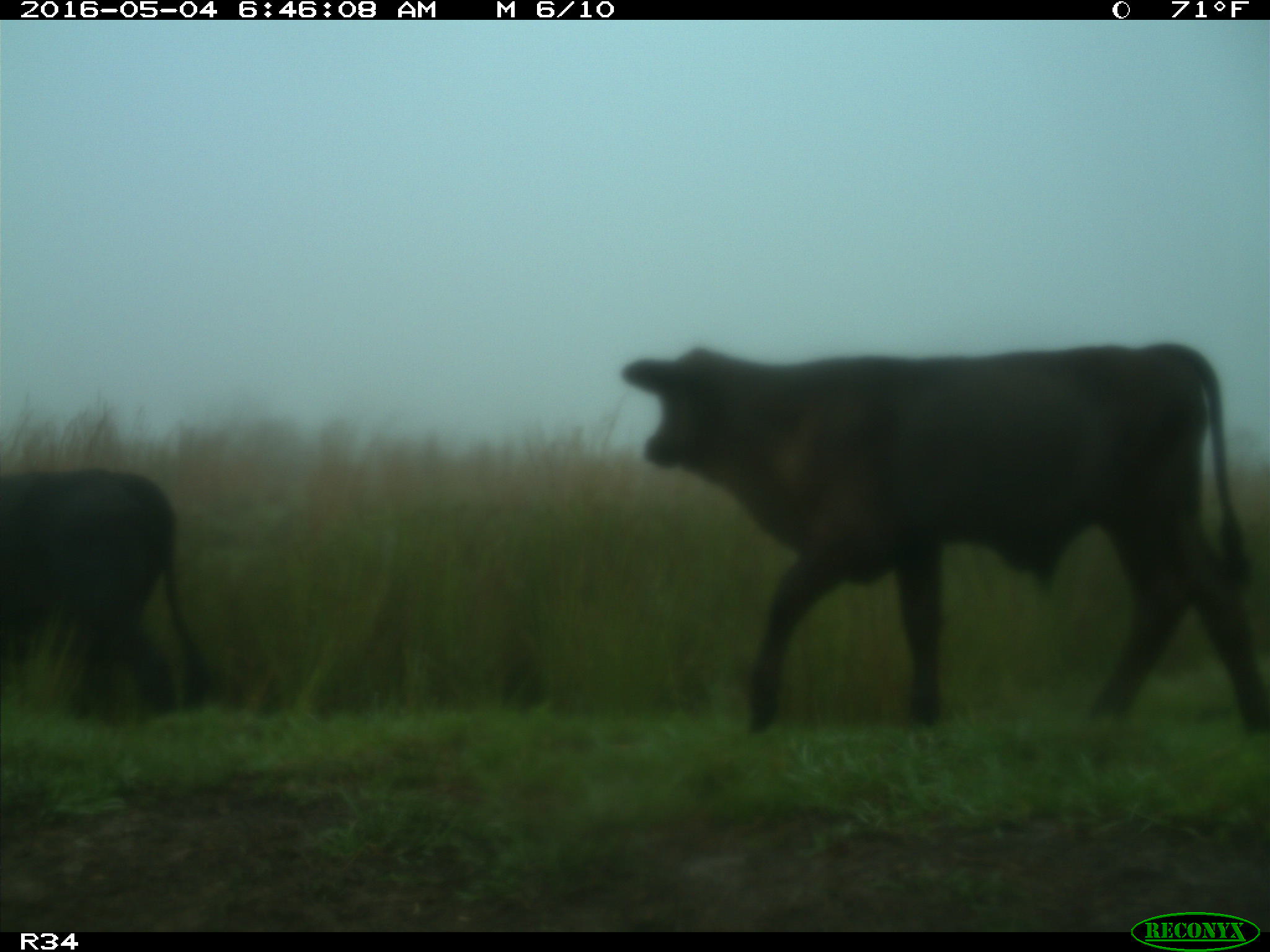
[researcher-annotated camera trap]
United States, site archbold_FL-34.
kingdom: Animalia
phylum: Chordata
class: Mammalia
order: Artiodactyla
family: Bovidae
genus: Bos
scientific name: Bos taurus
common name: domestic cow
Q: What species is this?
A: Bos taurus (domestic cow).